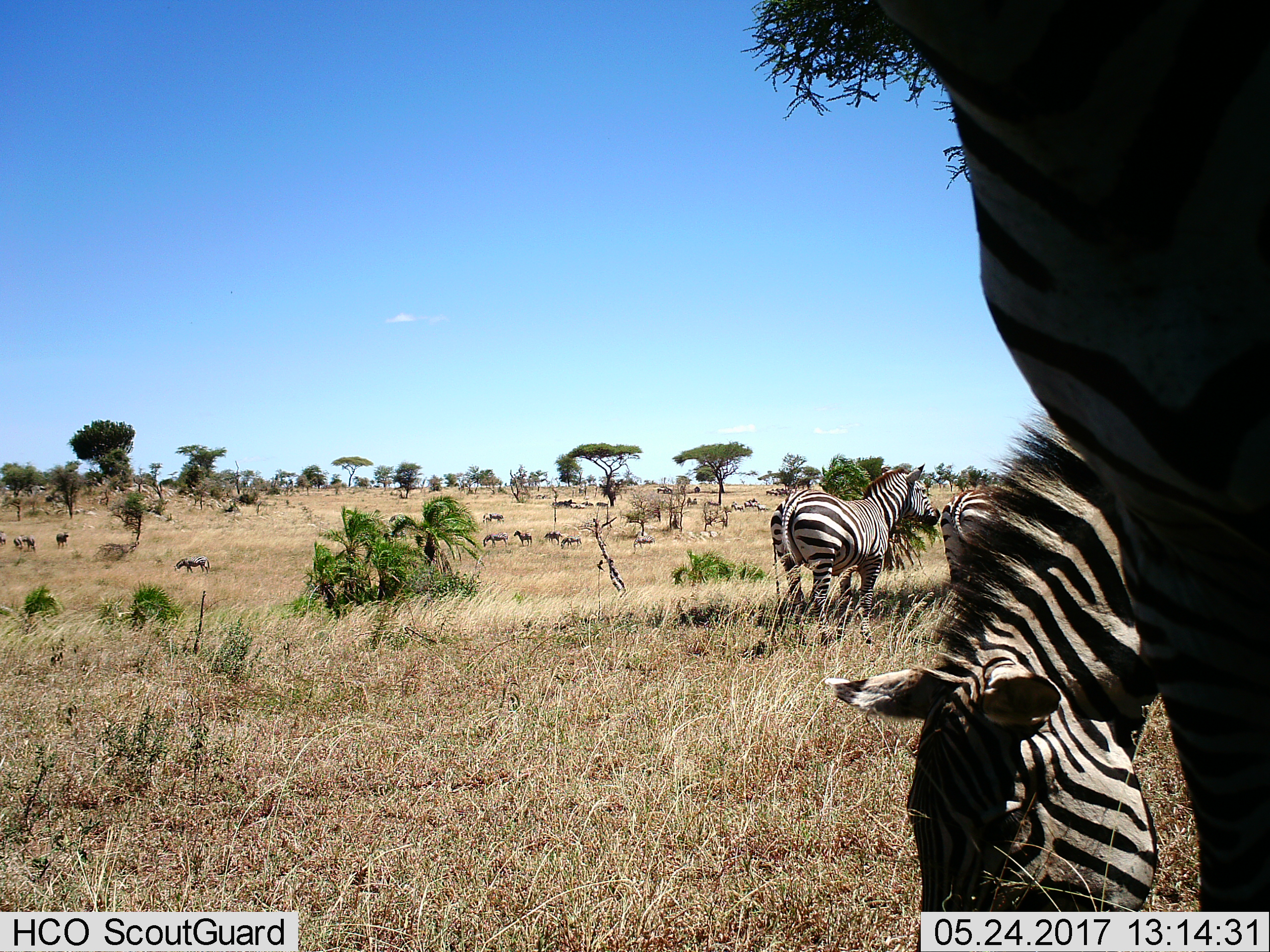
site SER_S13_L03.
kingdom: Animalia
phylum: Chordata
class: Mammalia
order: Perissodactyla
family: Equidae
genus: Equus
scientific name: Equus quagga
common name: plains zebra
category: zebraplains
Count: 11-50.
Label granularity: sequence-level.